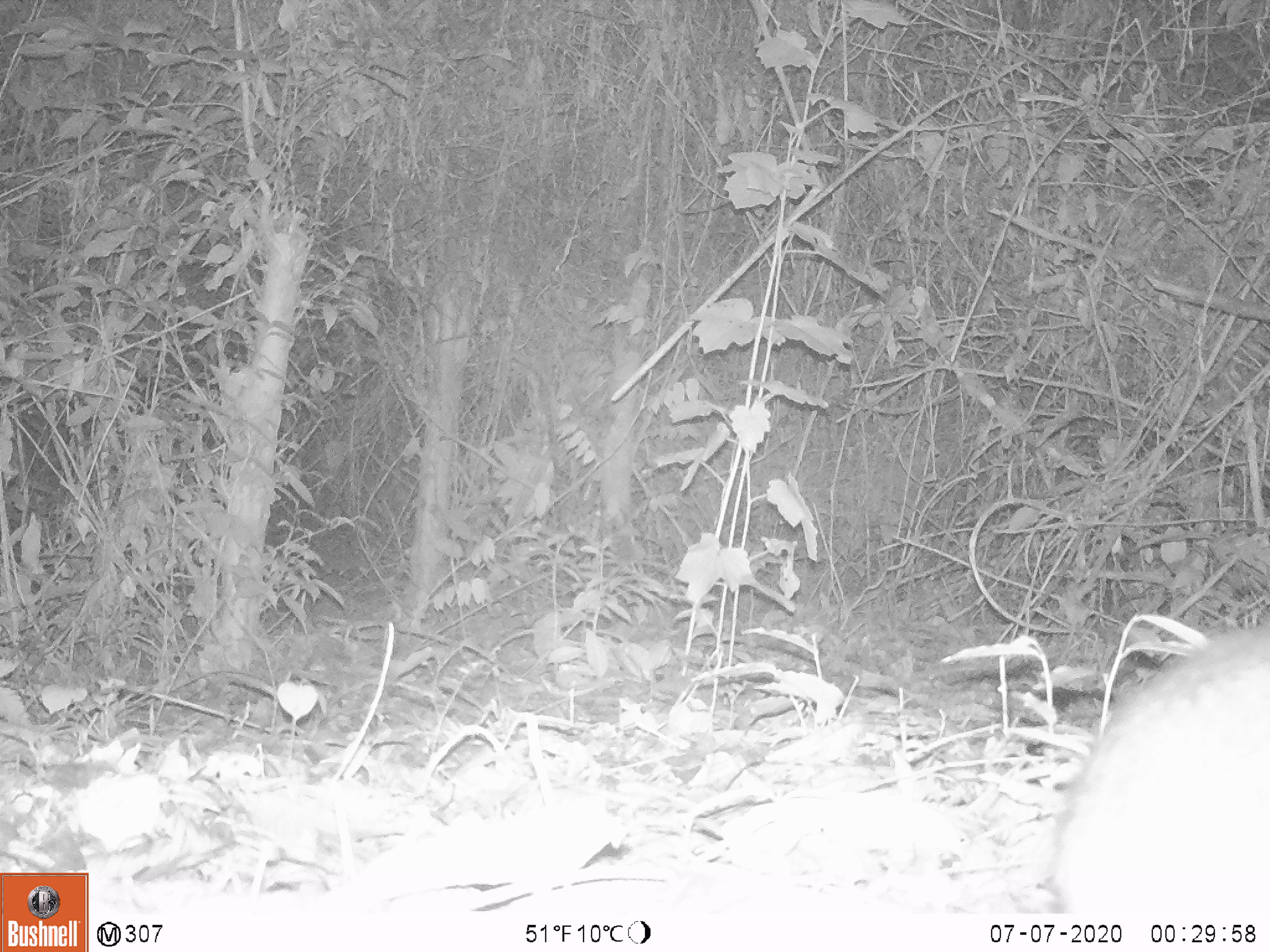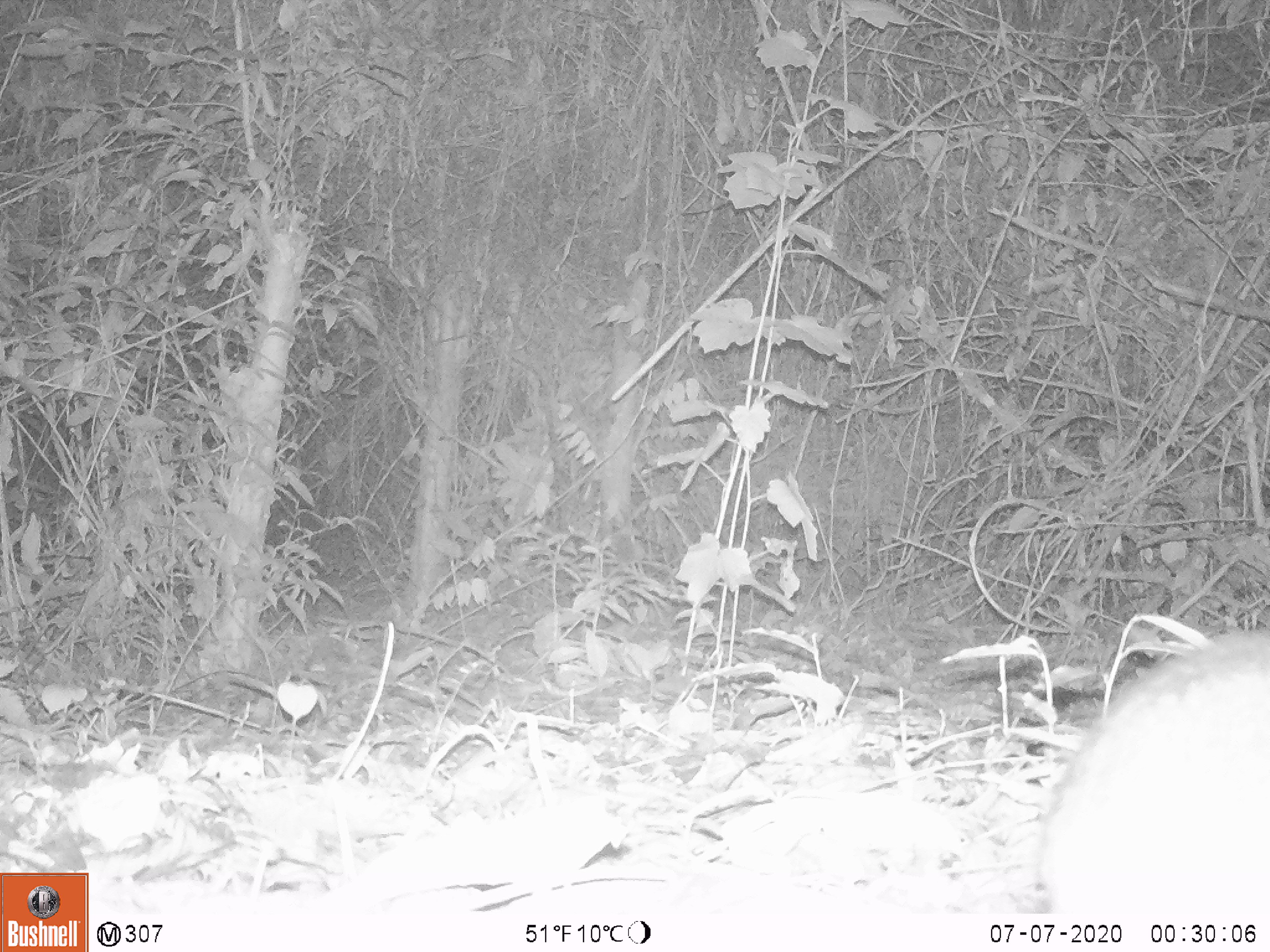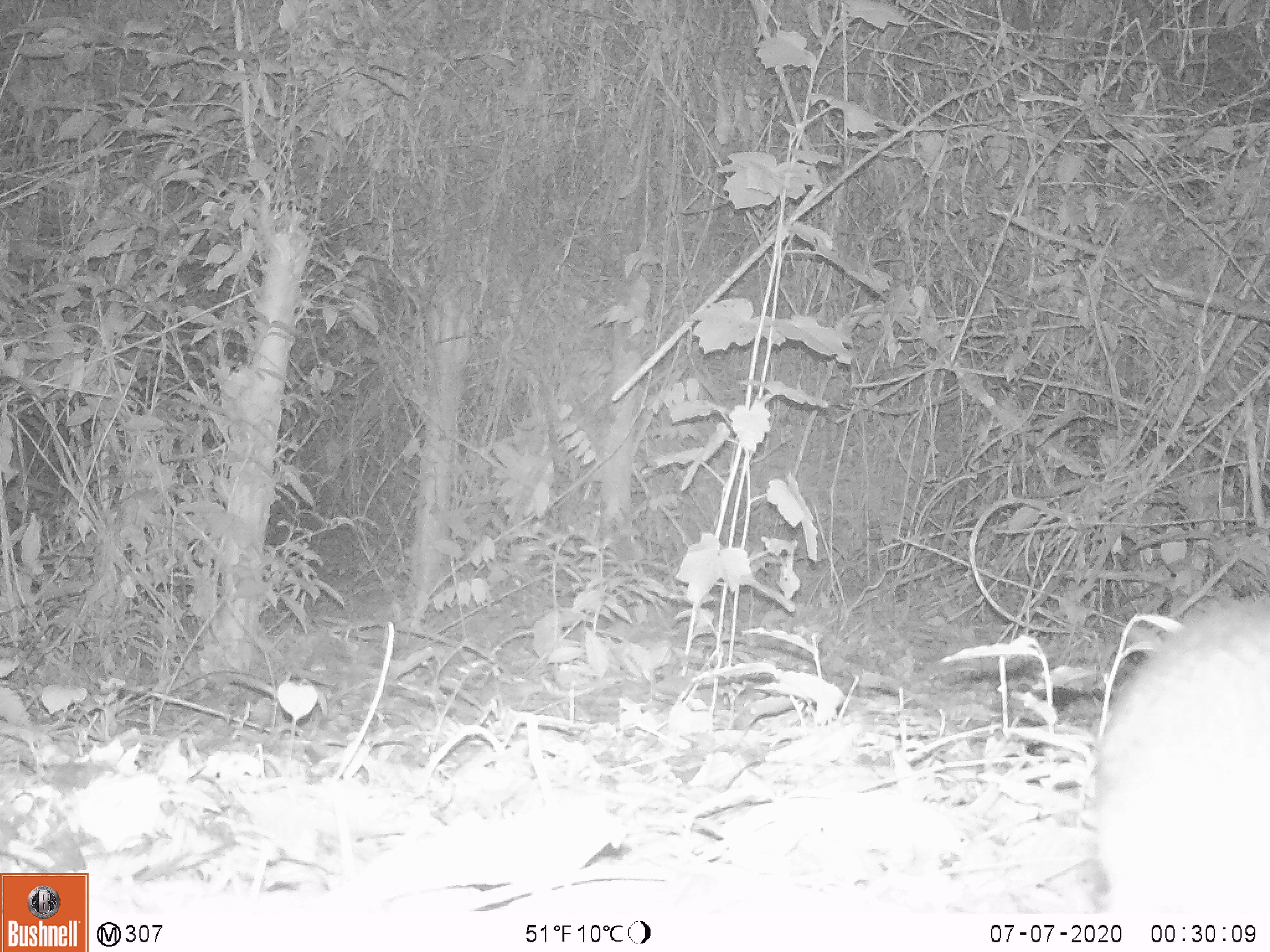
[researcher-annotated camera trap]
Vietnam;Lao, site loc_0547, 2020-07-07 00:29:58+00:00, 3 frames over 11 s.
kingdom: Animalia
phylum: Chordata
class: Mammalia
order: Artiodactyla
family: Tragulidae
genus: Moschiola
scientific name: Moschiola meminna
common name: chevrotain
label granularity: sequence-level